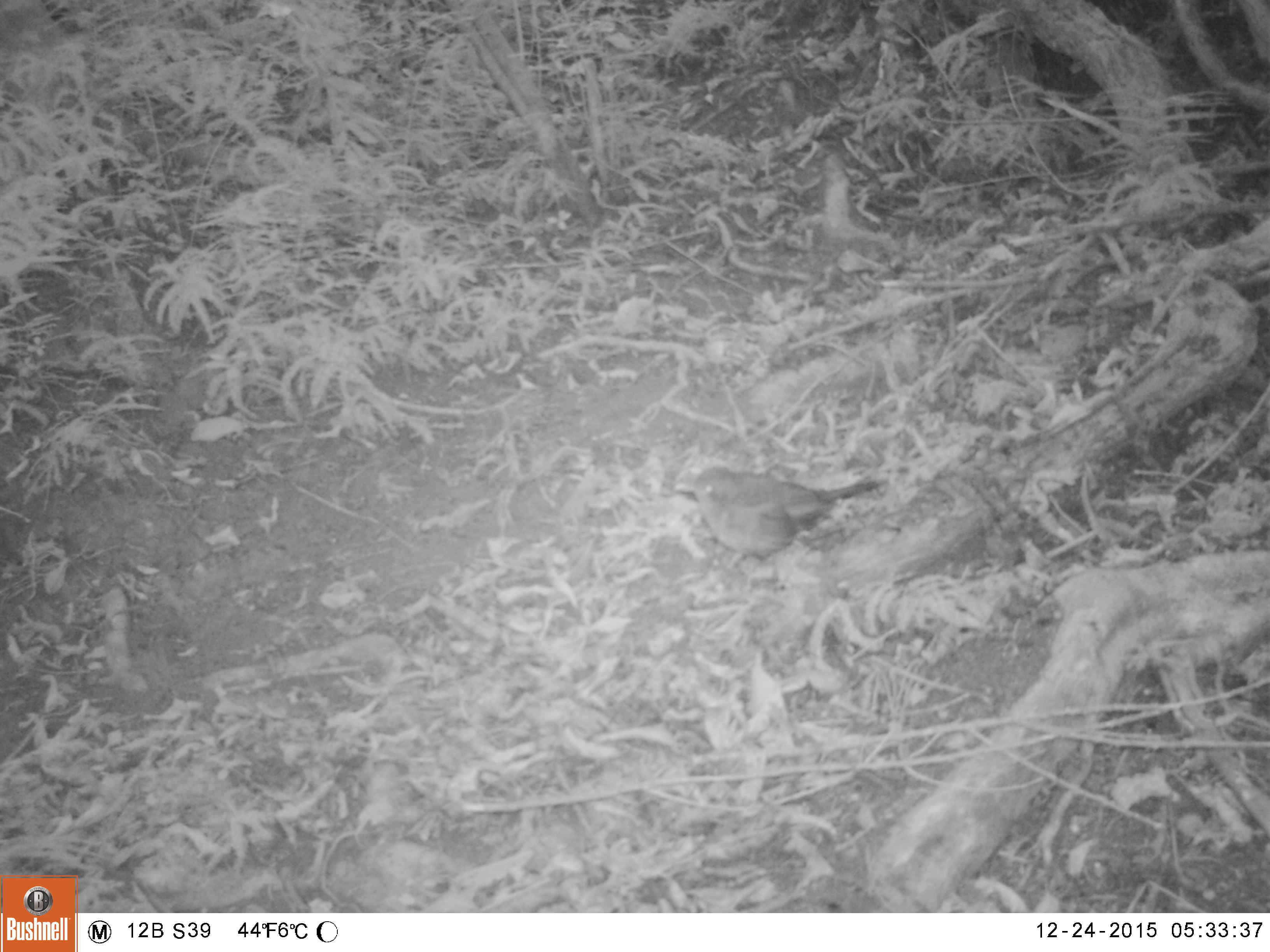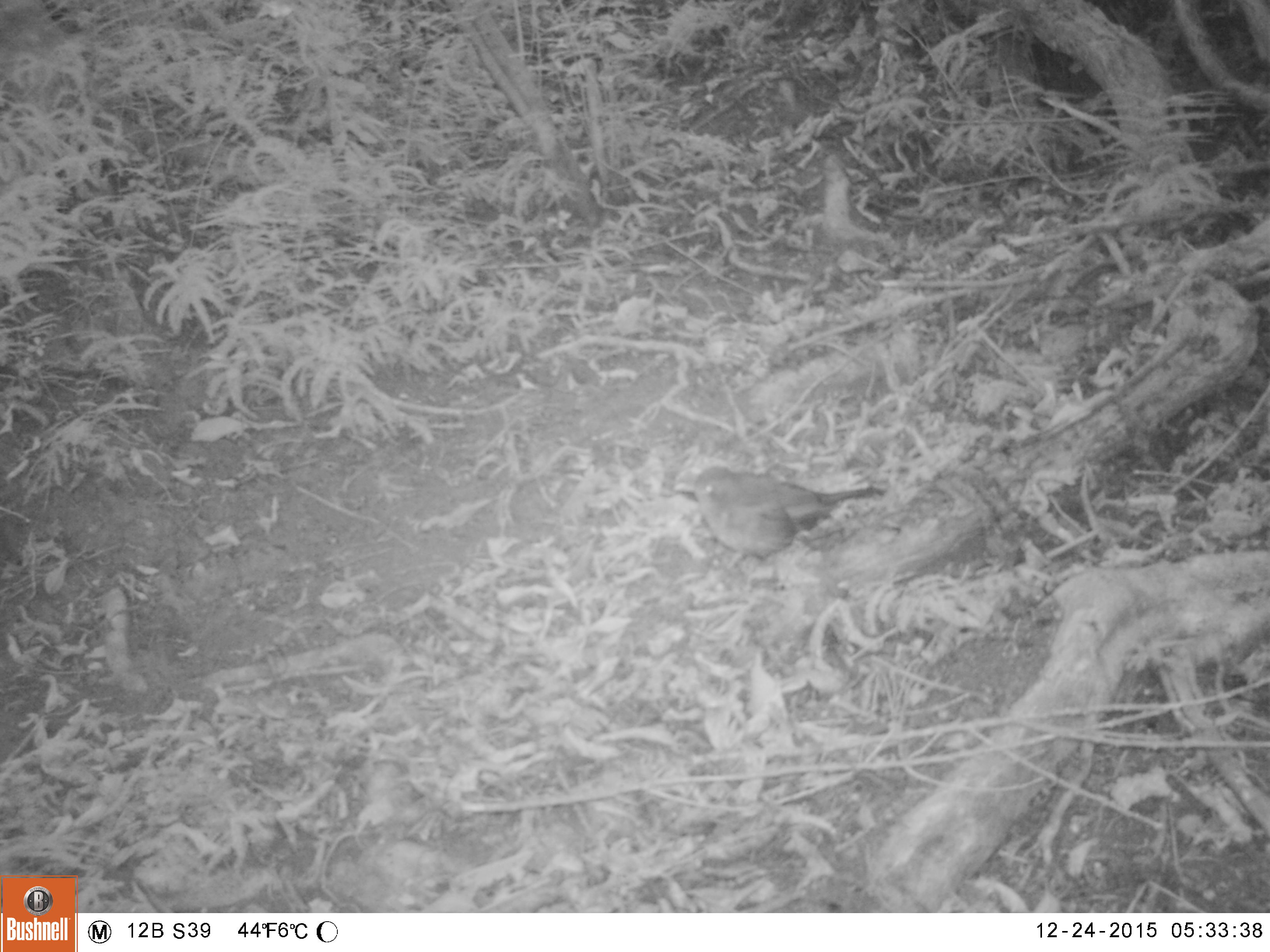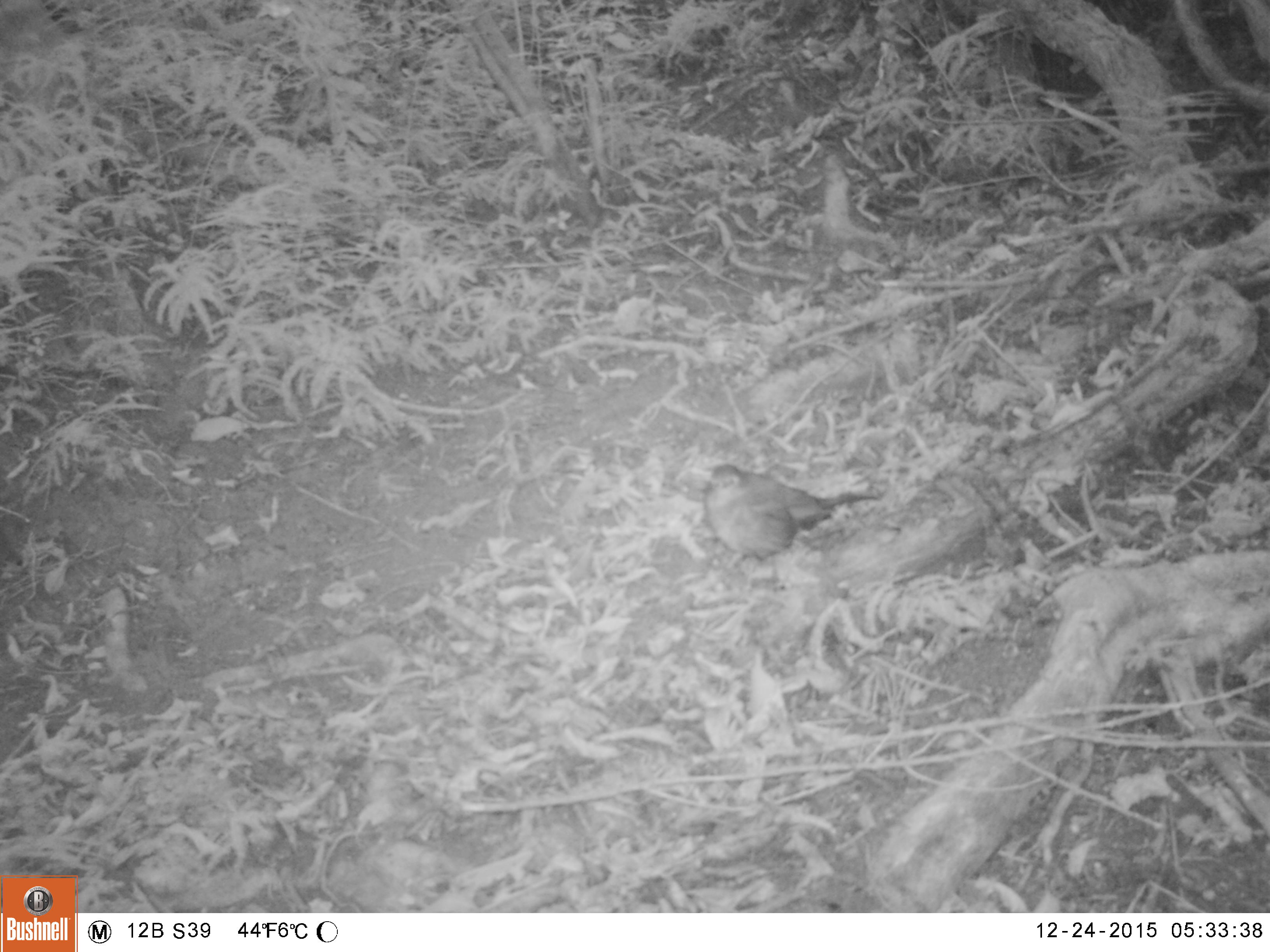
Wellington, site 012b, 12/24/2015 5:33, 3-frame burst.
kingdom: Animalia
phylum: Chordata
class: Aves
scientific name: Aves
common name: bird